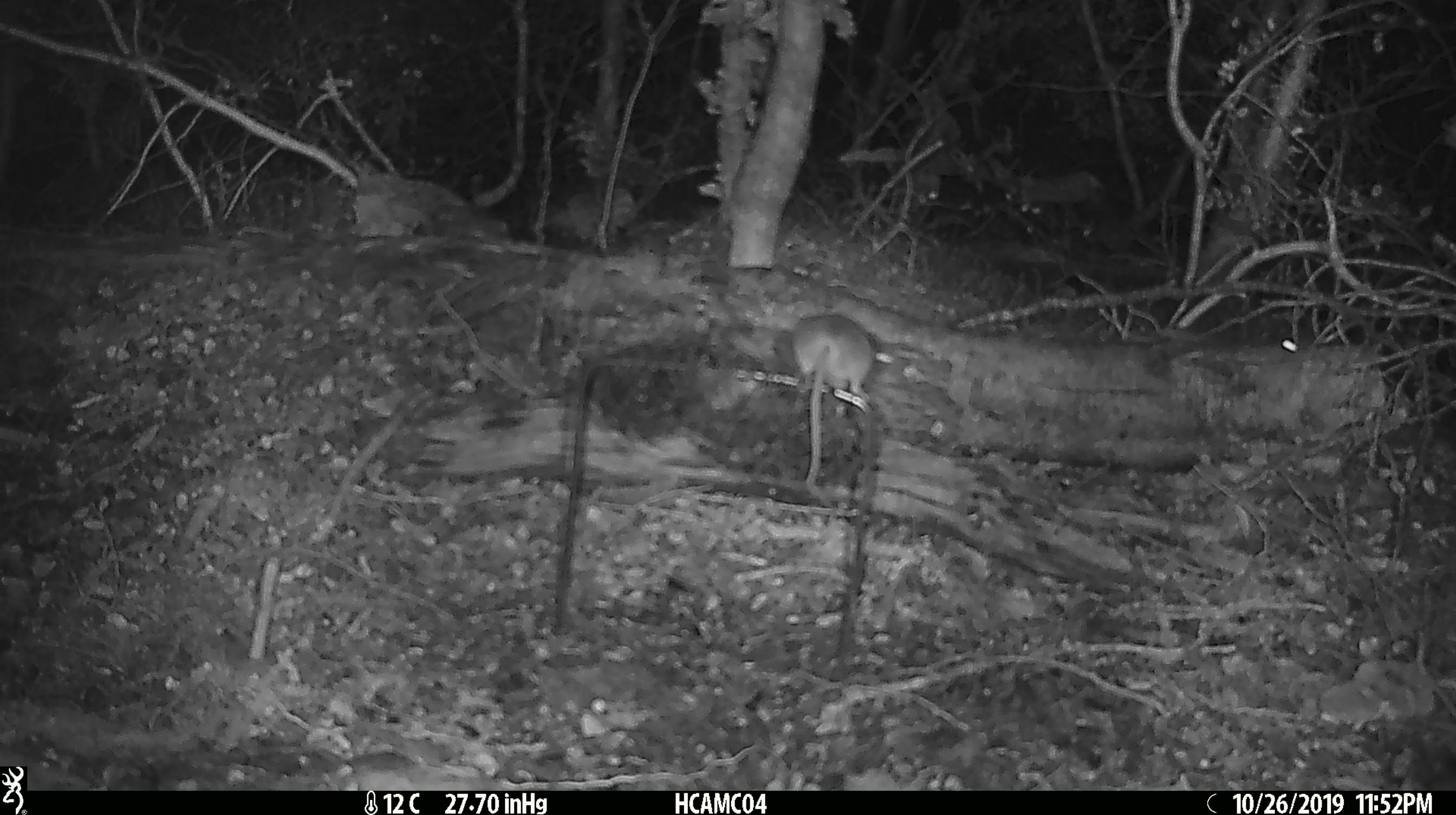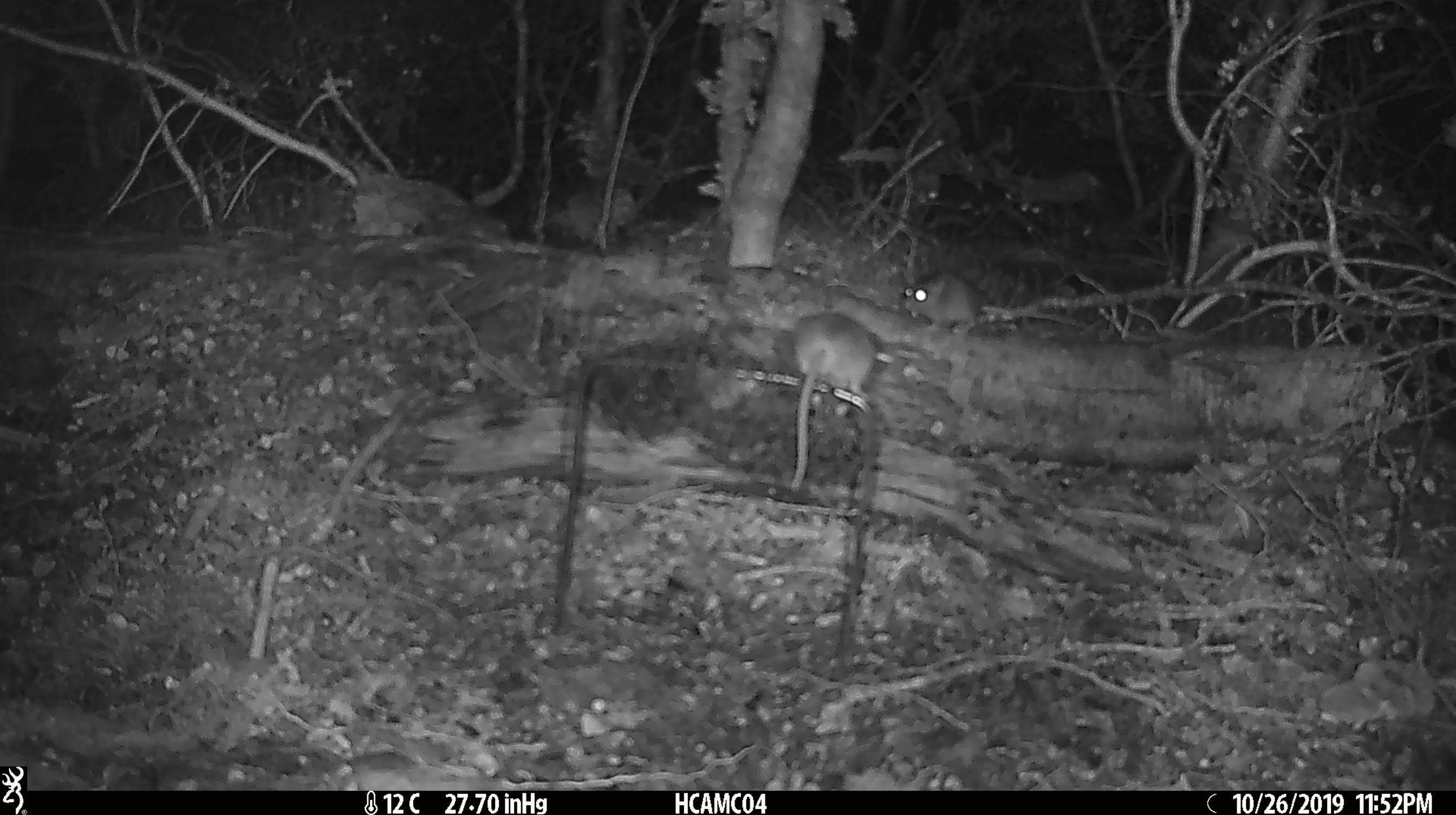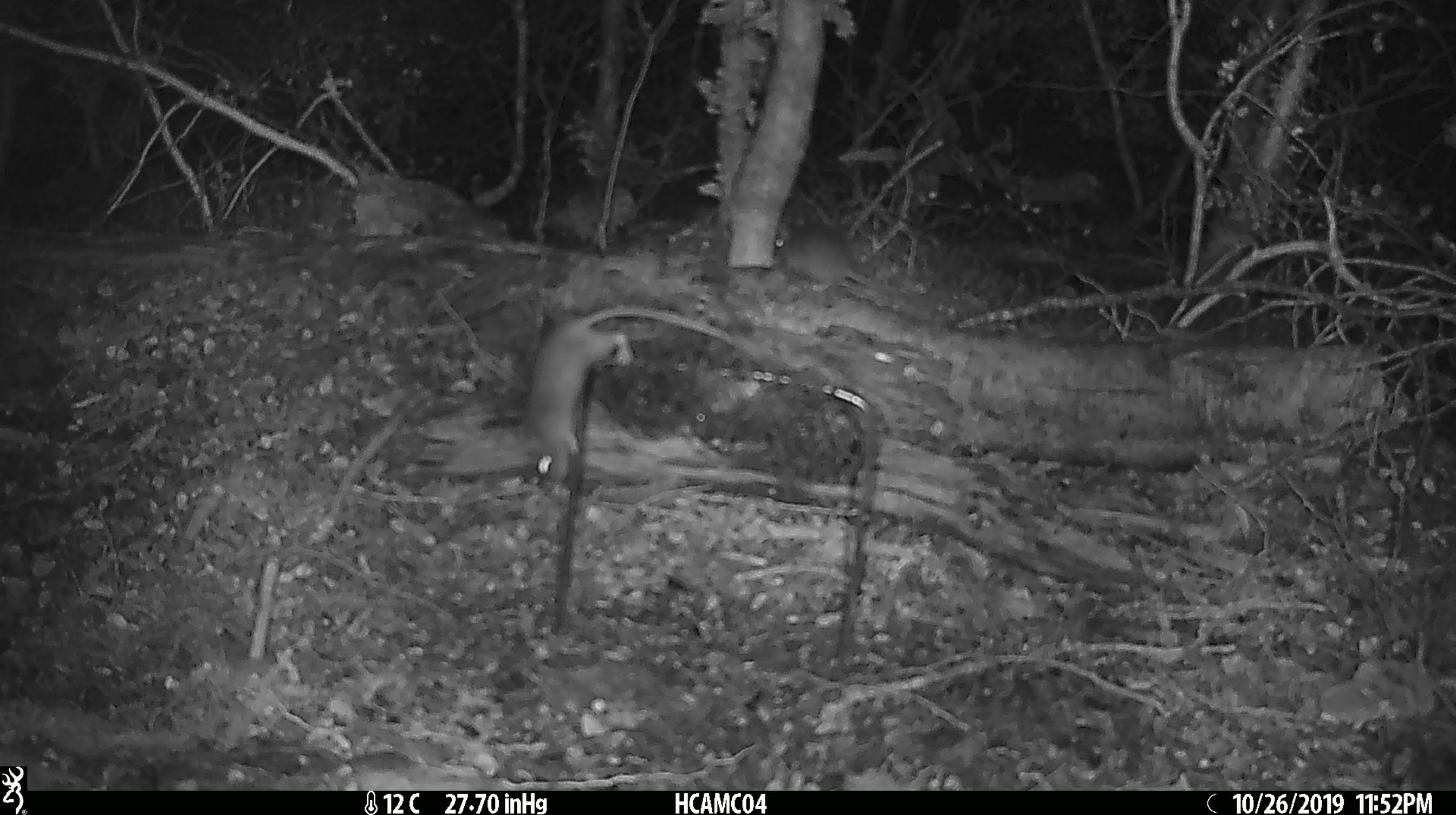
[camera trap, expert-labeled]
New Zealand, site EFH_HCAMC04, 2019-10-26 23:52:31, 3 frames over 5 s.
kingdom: Animalia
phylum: Chordata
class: Mammalia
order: Rodentia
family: Muridae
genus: Mus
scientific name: Mus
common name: mouse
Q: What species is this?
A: Mouse (Mus).